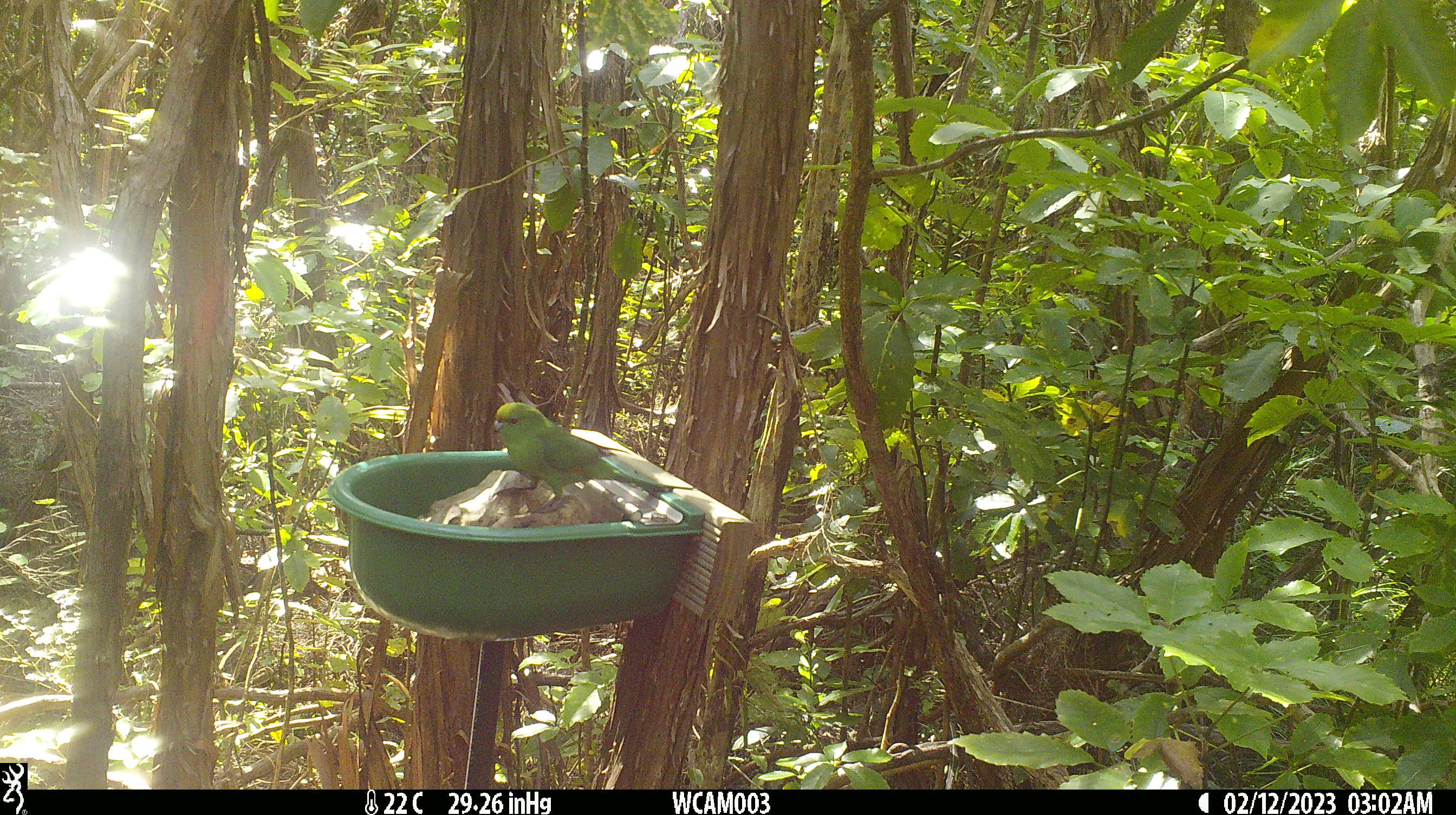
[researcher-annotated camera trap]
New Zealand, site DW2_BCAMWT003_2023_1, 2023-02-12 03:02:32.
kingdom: Animalia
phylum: Chordata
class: Aves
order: Psittaciformes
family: Psittaculidae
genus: Cyanoramphus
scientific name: Cyanoramphus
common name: parakeet